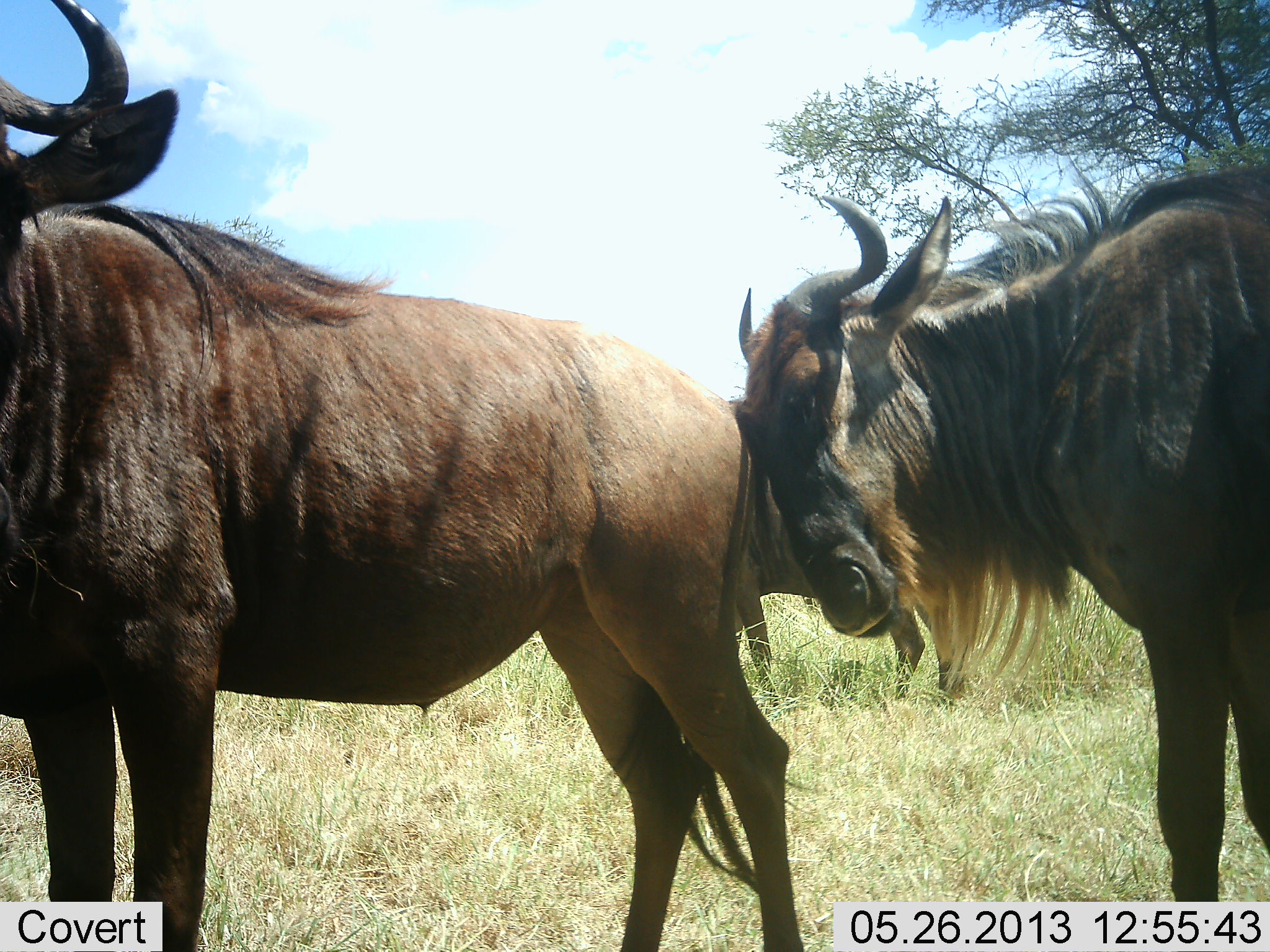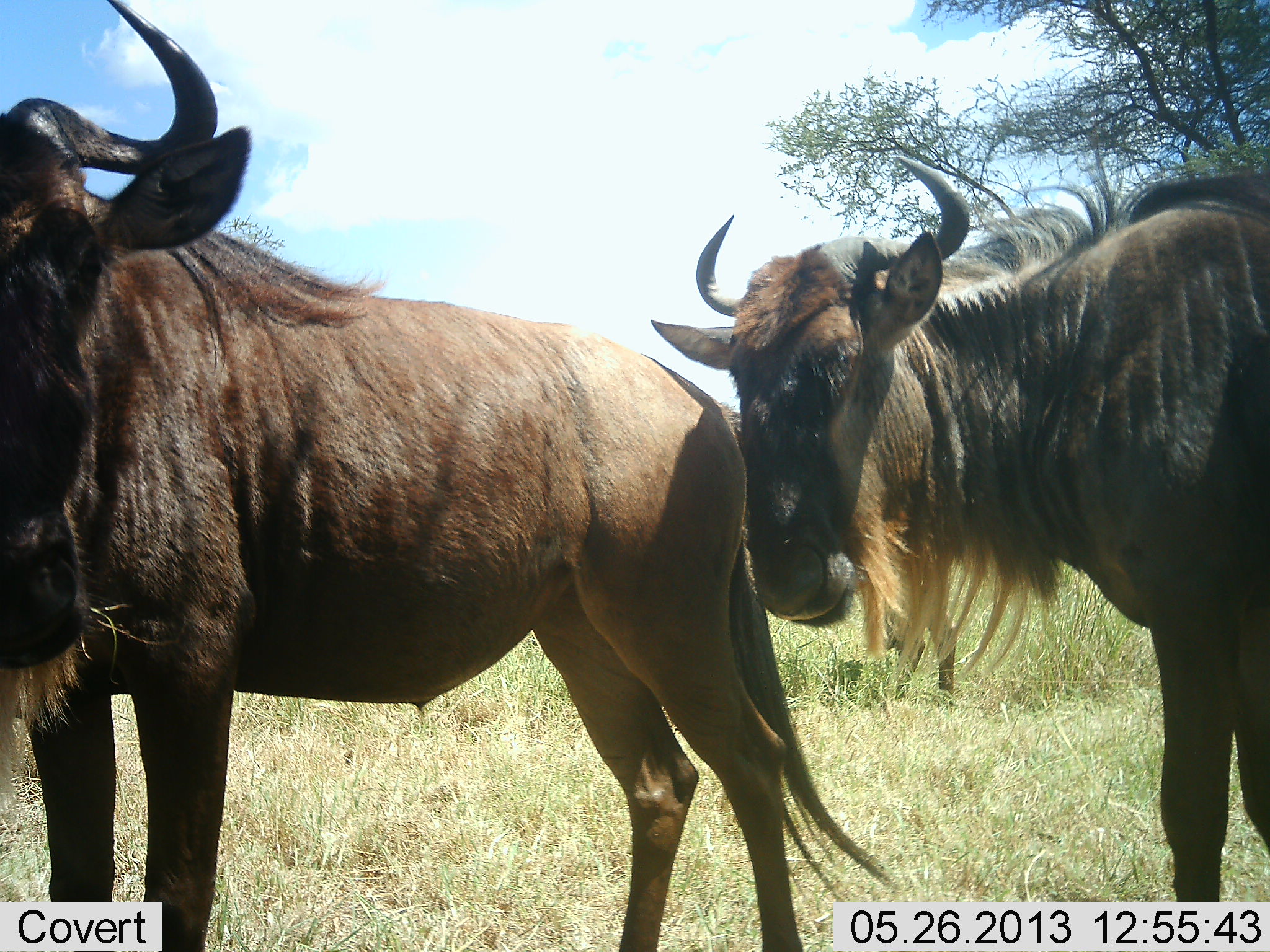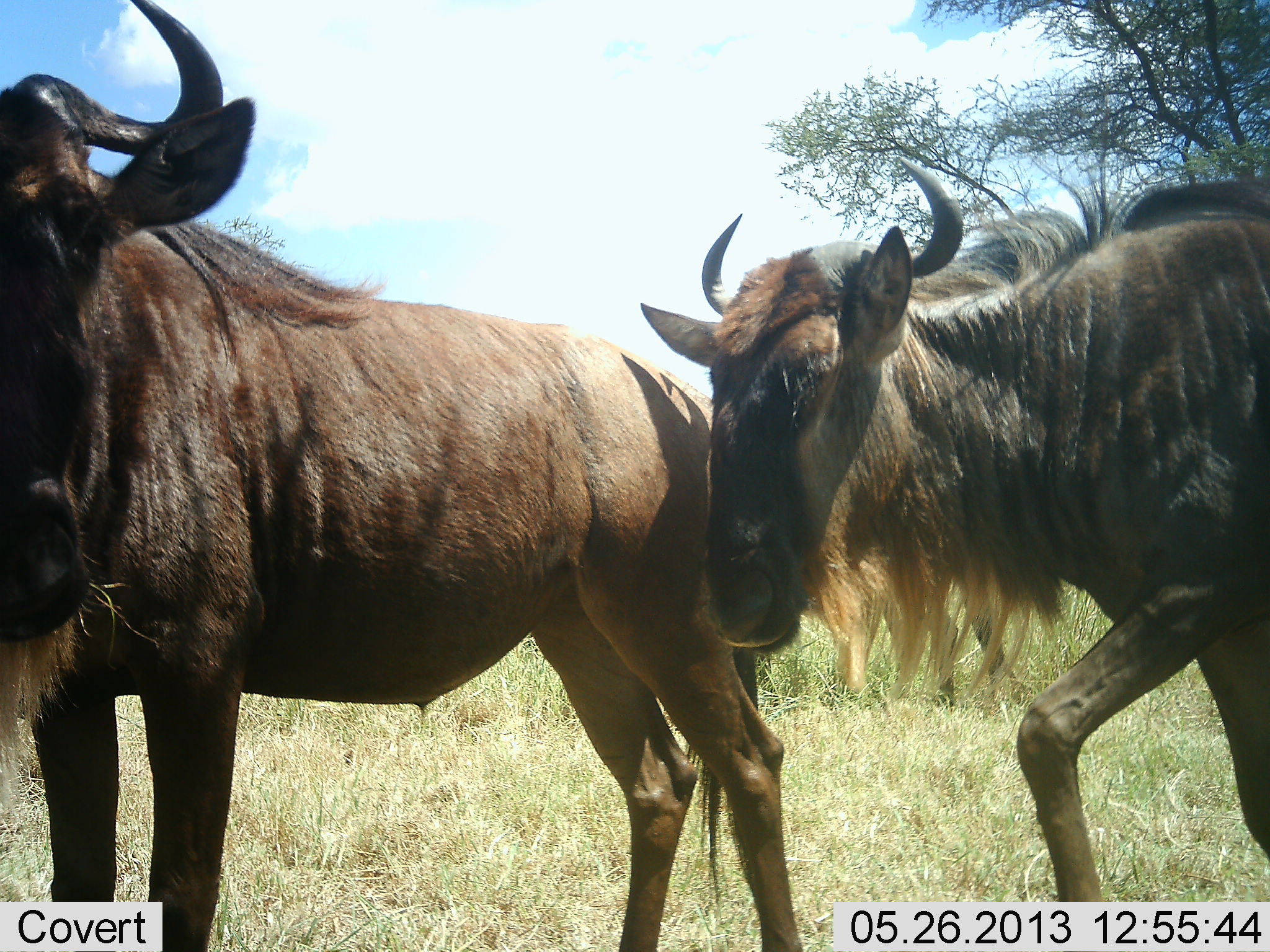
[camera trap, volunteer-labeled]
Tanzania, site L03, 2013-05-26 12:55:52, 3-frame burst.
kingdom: Animalia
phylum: Chordata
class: Mammalia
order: Artiodactyla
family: Bovidae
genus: Connochaetes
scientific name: Connochaetes taurinus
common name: blue wildebeest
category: wildebeest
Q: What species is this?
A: Wildebeest (blue wildebeest) (Connochaetes taurinus).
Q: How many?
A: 2.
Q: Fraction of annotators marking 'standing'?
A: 85%.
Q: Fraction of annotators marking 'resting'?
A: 0%.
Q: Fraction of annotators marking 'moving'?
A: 5%.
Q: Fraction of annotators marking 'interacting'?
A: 33%.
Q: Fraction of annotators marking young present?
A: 0%.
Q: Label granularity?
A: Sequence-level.